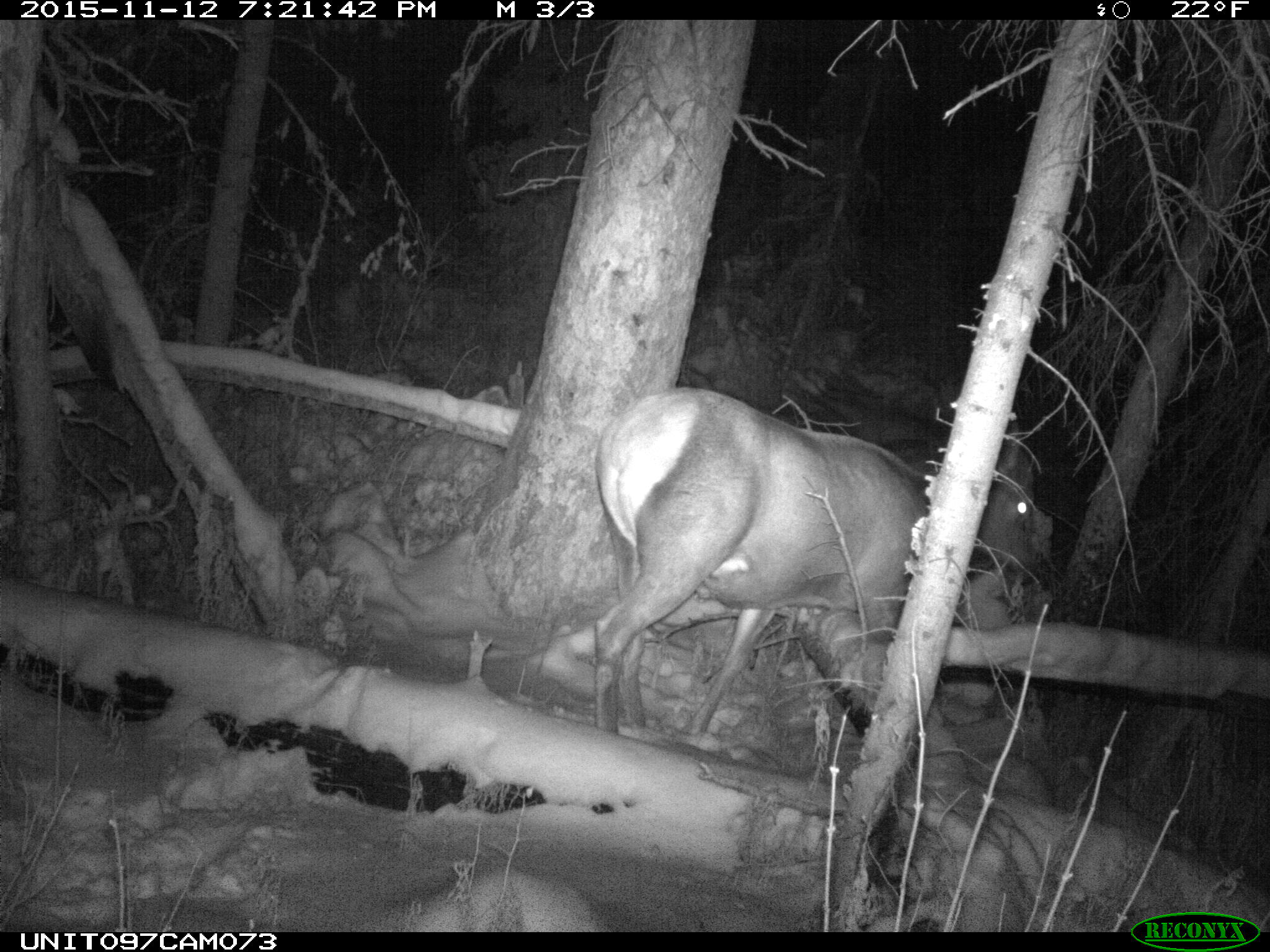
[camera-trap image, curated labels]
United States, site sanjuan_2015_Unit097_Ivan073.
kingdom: Animalia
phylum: Chordata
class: Mammalia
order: Artiodactyla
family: Cervidae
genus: Cervus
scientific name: Cervus elaphus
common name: red deer